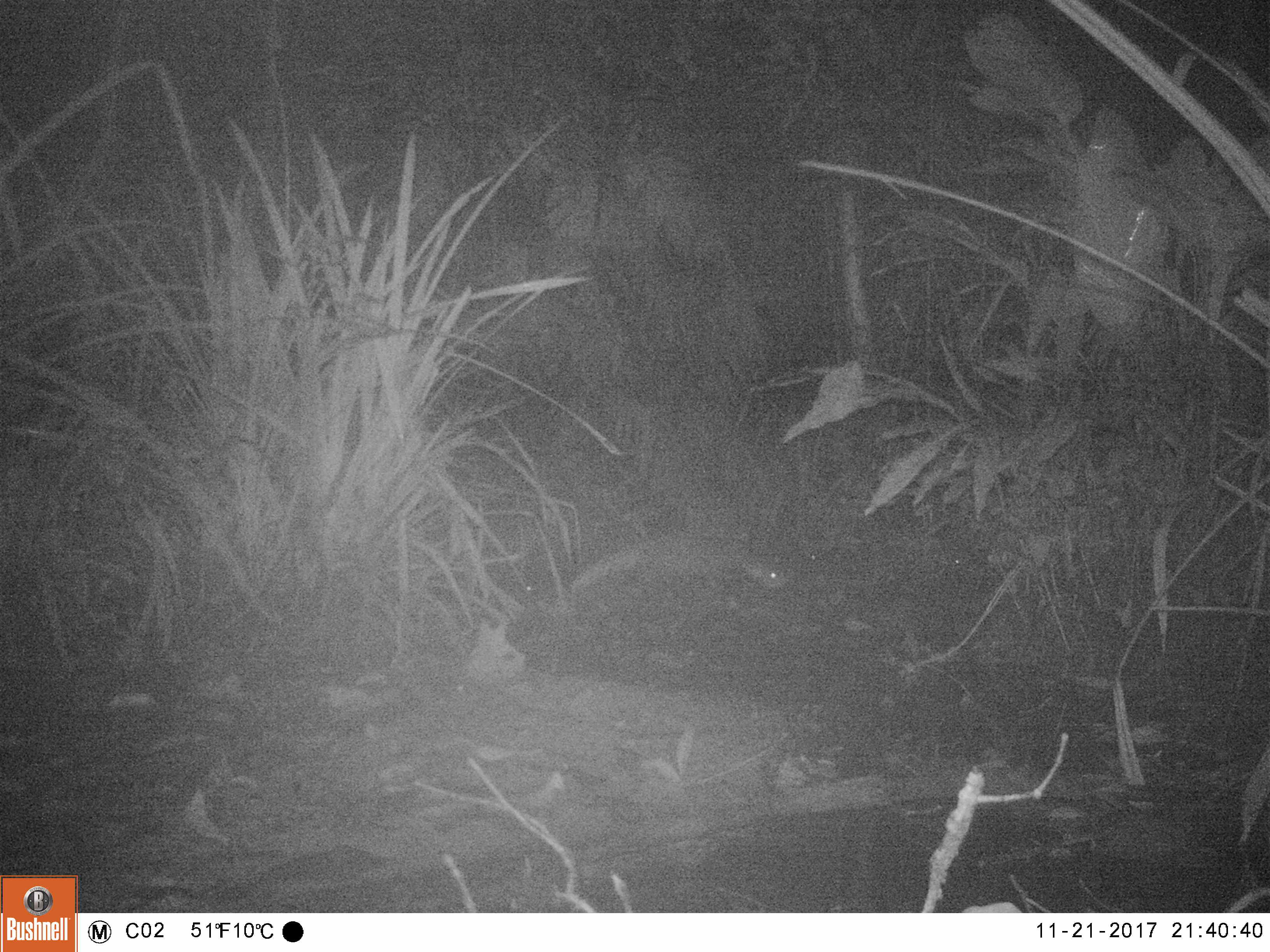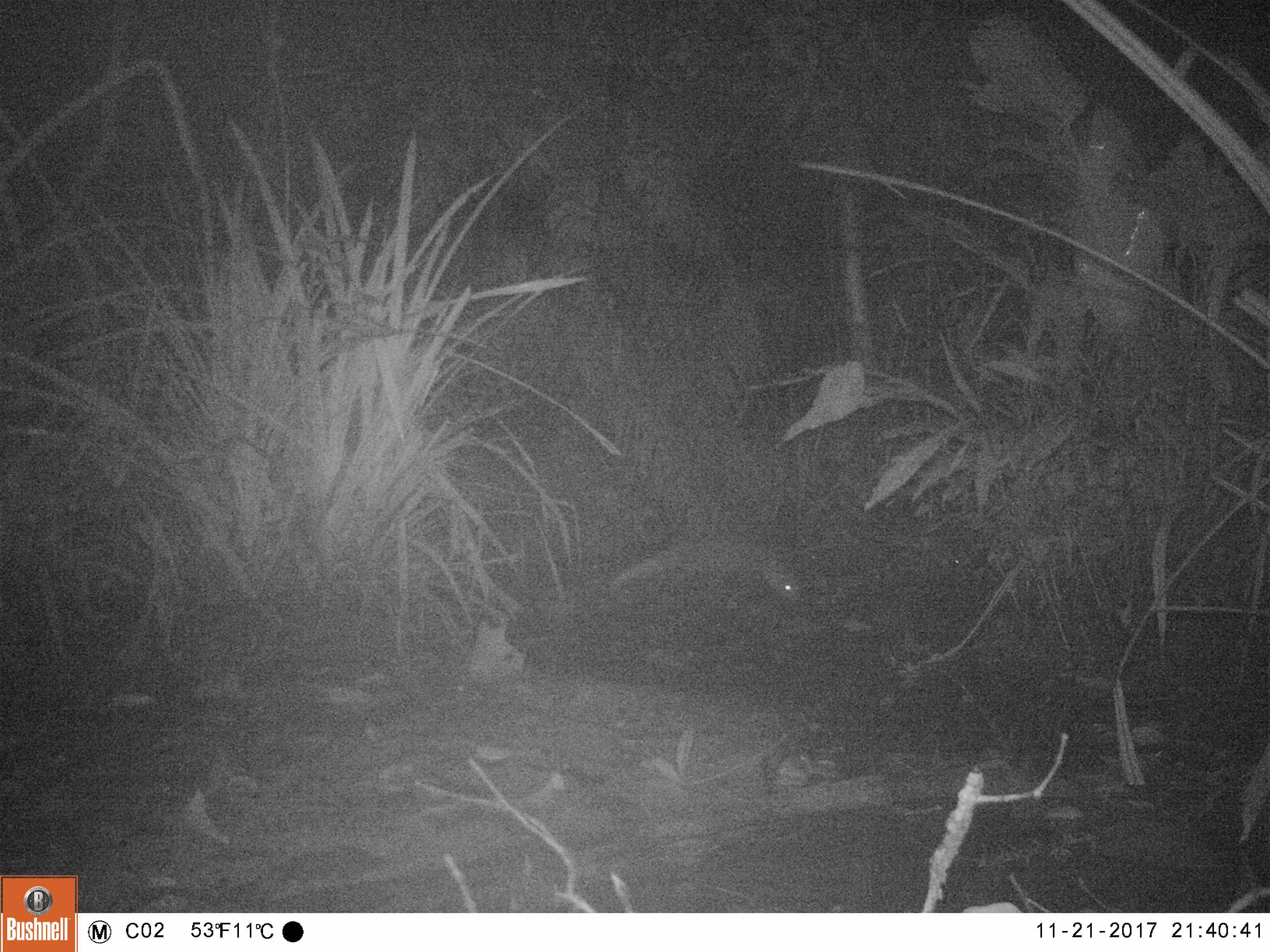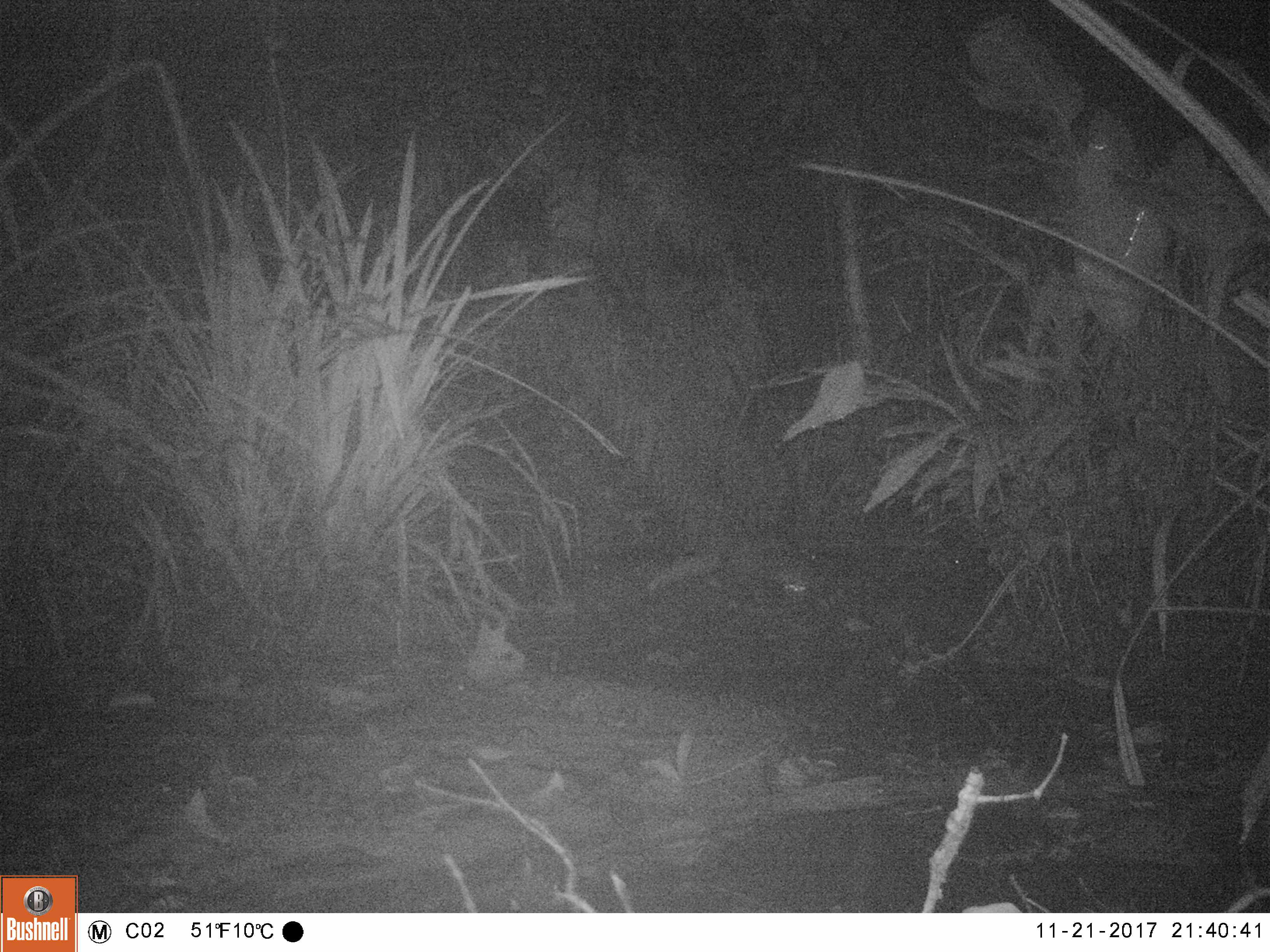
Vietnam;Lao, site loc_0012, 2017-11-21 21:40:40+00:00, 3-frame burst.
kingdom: Animalia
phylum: Chordata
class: Mammalia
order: Carnivora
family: Herpestidae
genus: Urva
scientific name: Urva urva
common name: crab-eating mongoose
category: crab eating mongoose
Crab eating mongoose (crab-eating mongoose) (Urva urva). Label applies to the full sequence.